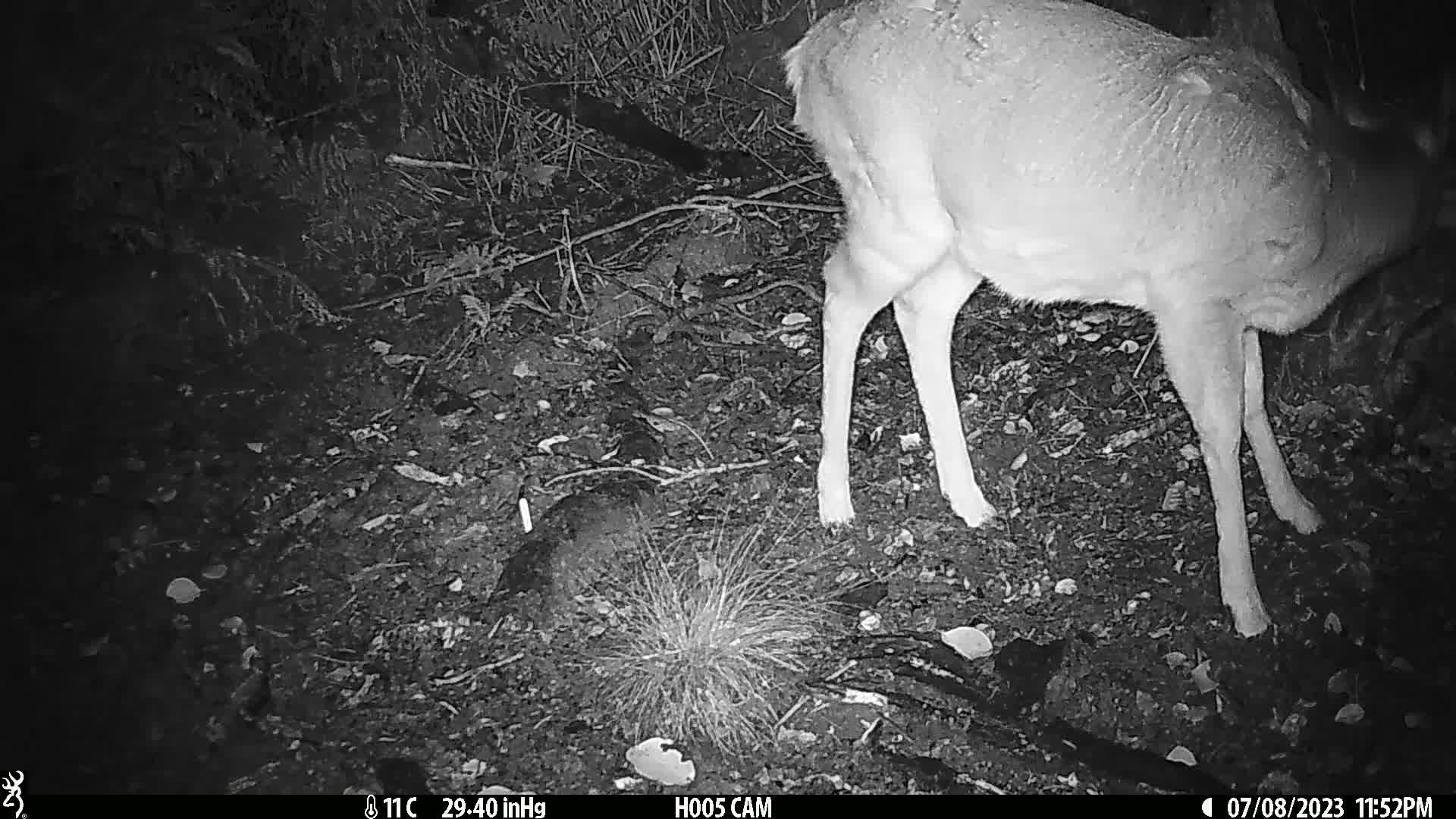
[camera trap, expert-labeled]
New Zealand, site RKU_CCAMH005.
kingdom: Animalia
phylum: Chordata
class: Mammalia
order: Artiodactyla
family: Cervidae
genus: Odocoileus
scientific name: Odocoileus virginianus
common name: white-tailed deer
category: white tailed deer